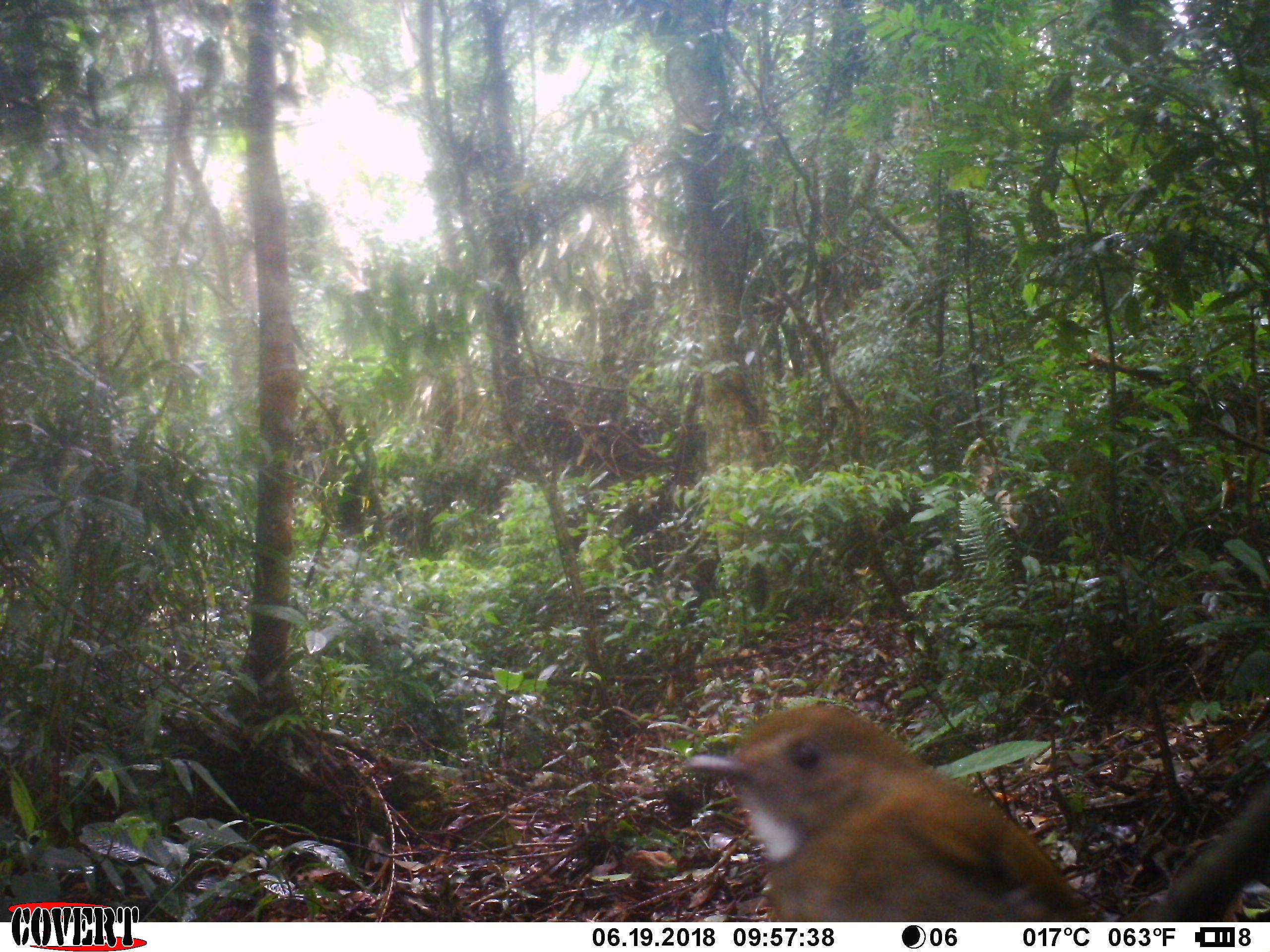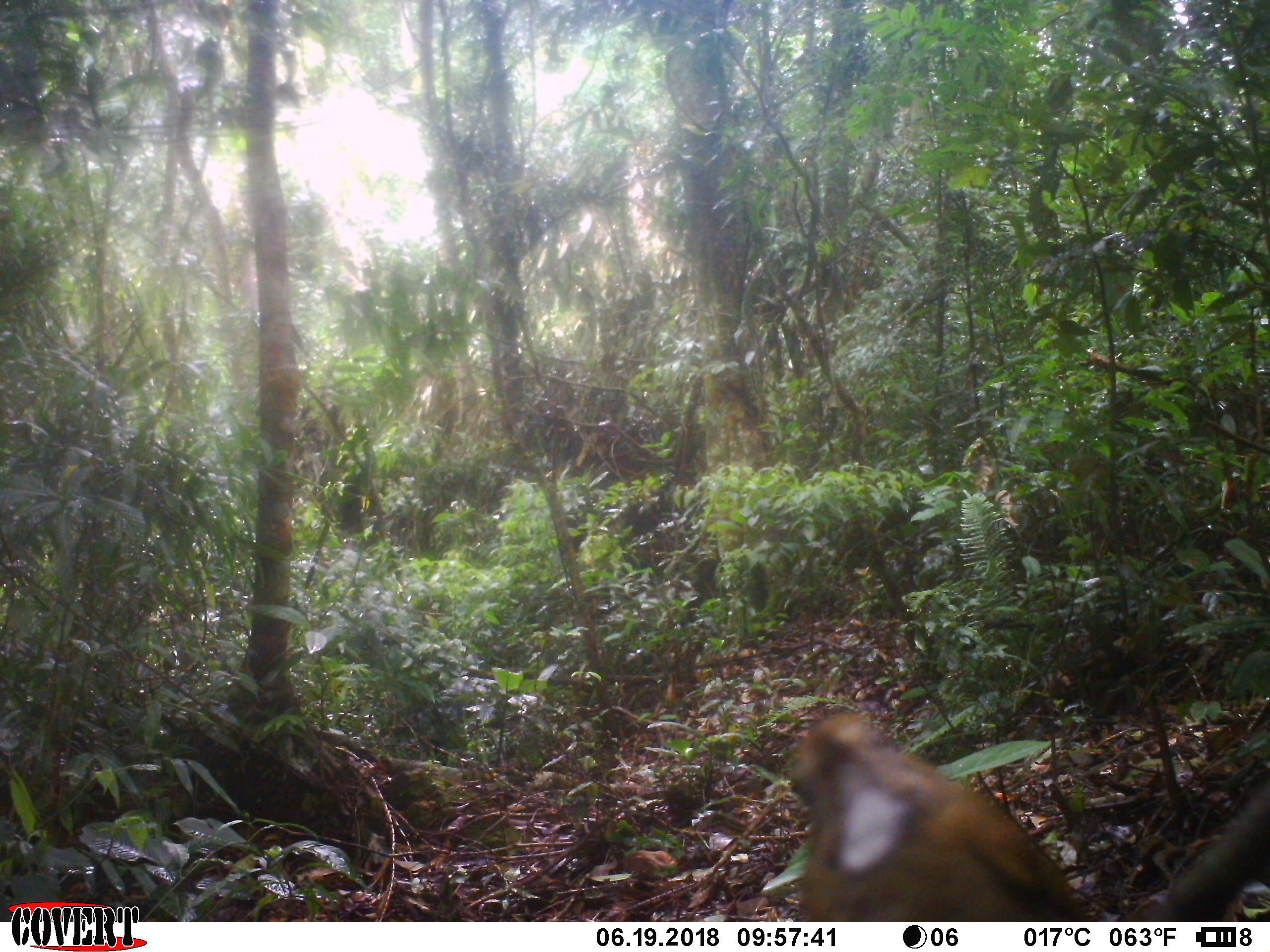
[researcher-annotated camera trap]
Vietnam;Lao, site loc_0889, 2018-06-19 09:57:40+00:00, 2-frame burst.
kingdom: Animalia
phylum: Chordata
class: Aves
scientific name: Aves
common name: bird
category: unidentified bird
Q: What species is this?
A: Unidentified bird (bird) (Aves).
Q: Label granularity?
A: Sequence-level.